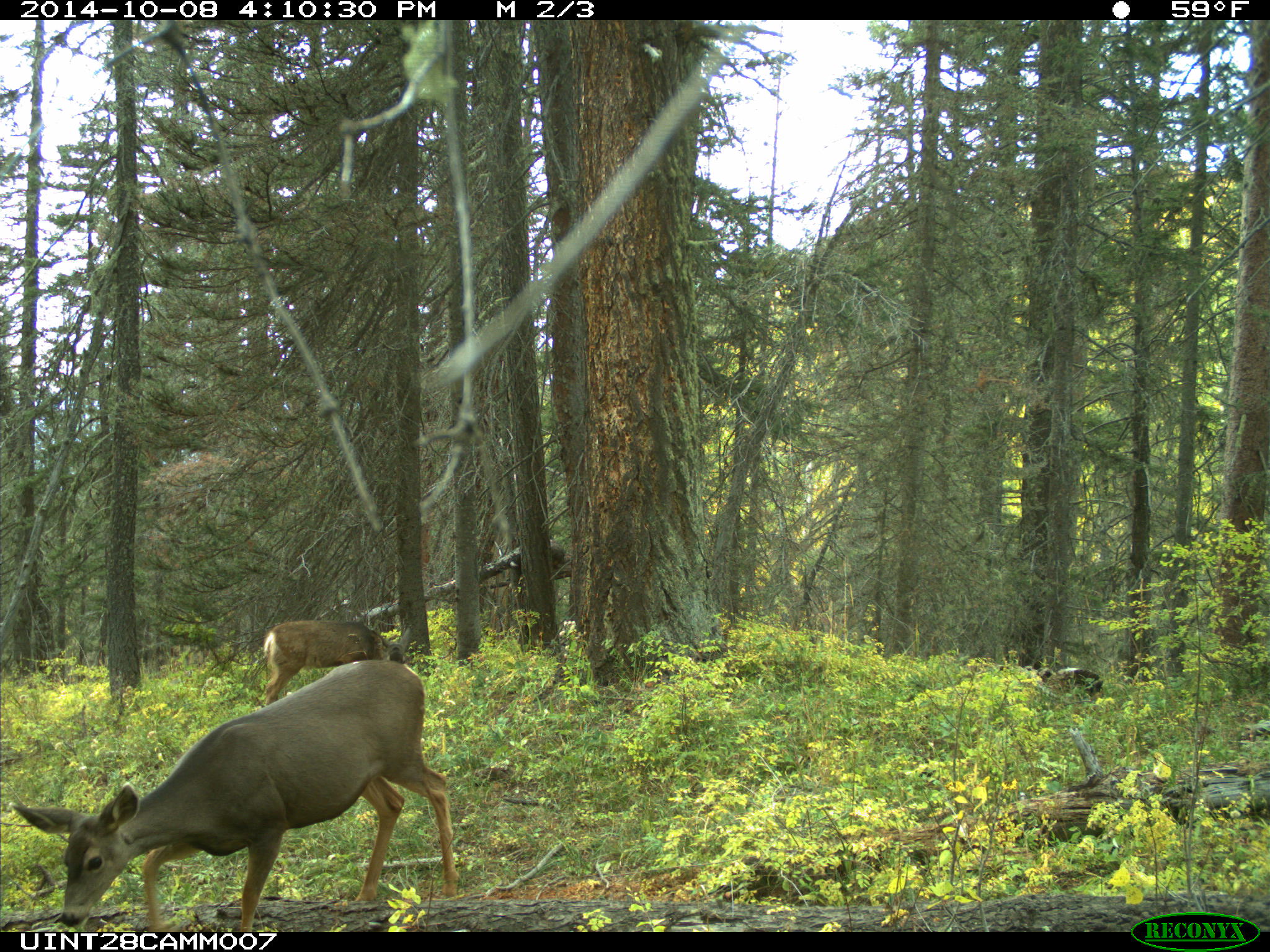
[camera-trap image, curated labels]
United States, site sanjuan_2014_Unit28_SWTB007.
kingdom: Animalia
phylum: Chordata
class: Mammalia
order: Artiodactyla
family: Cervidae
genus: Odocoileus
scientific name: Odocoileus hemionus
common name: mule deer